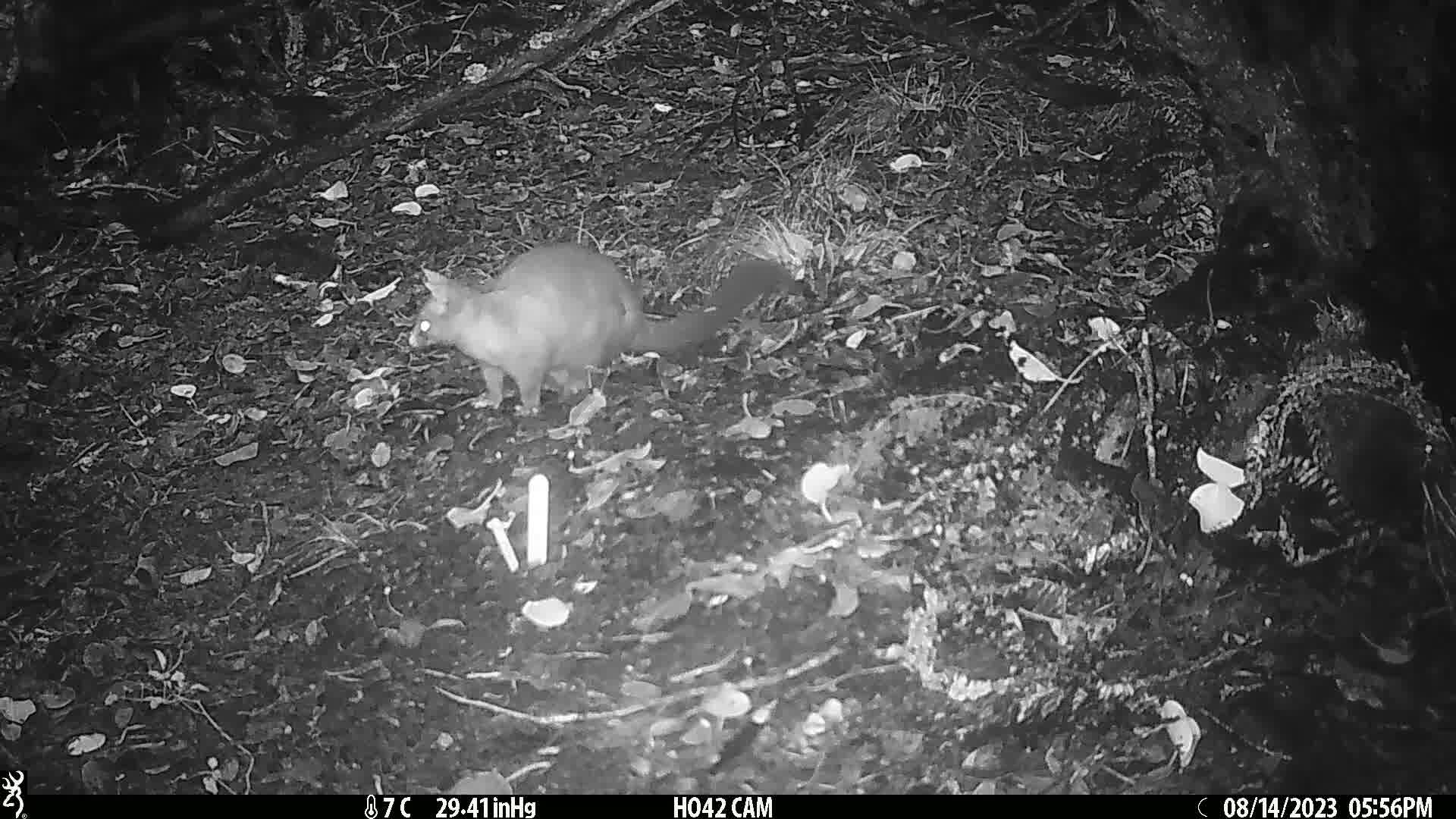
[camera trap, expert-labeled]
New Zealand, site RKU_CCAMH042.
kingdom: Animalia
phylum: Chordata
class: Mammalia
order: Diprotodontia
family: Phalangeridae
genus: Trichosurus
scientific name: Trichosurus vulpecula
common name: common brushtail possum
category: possum